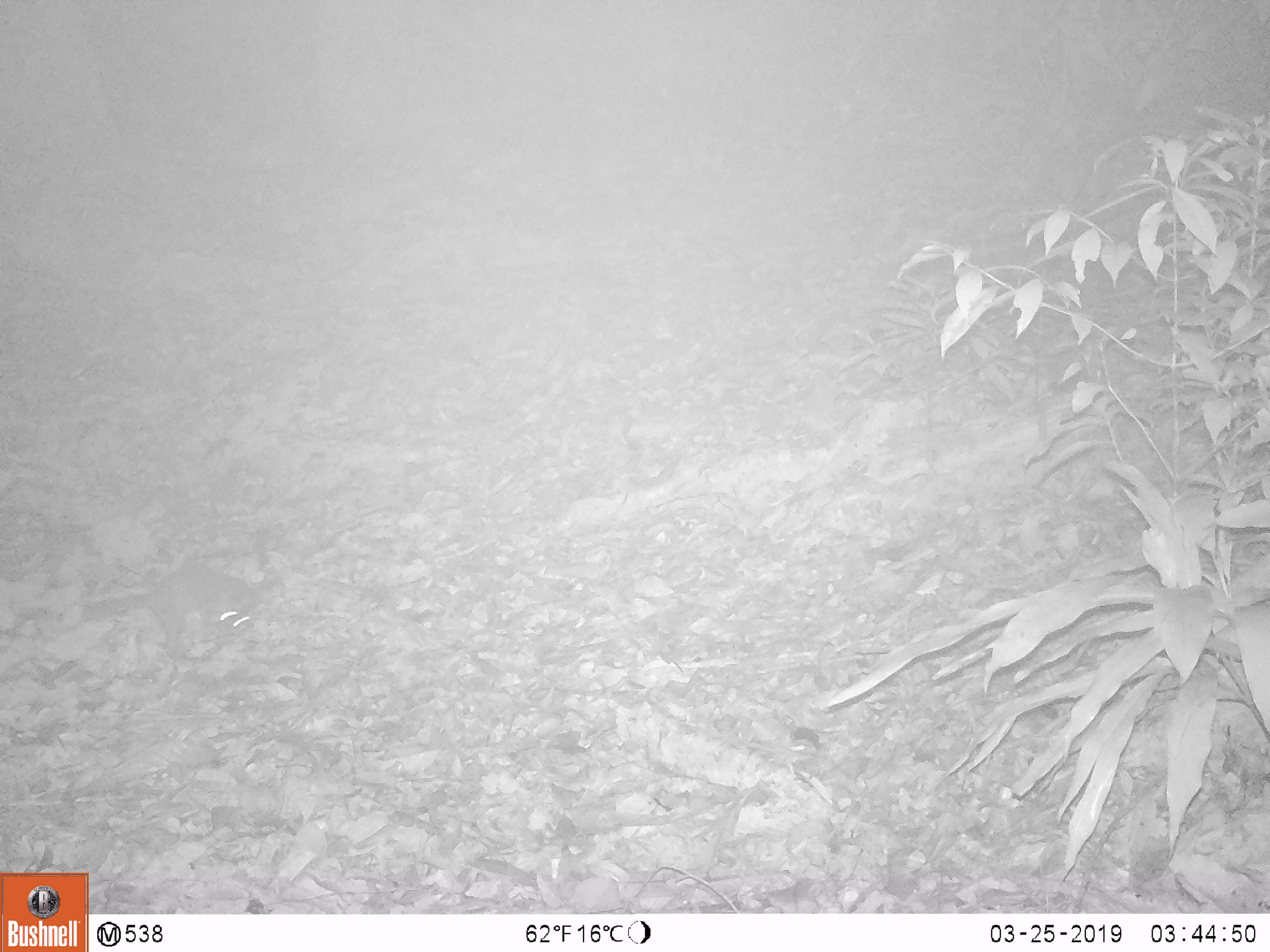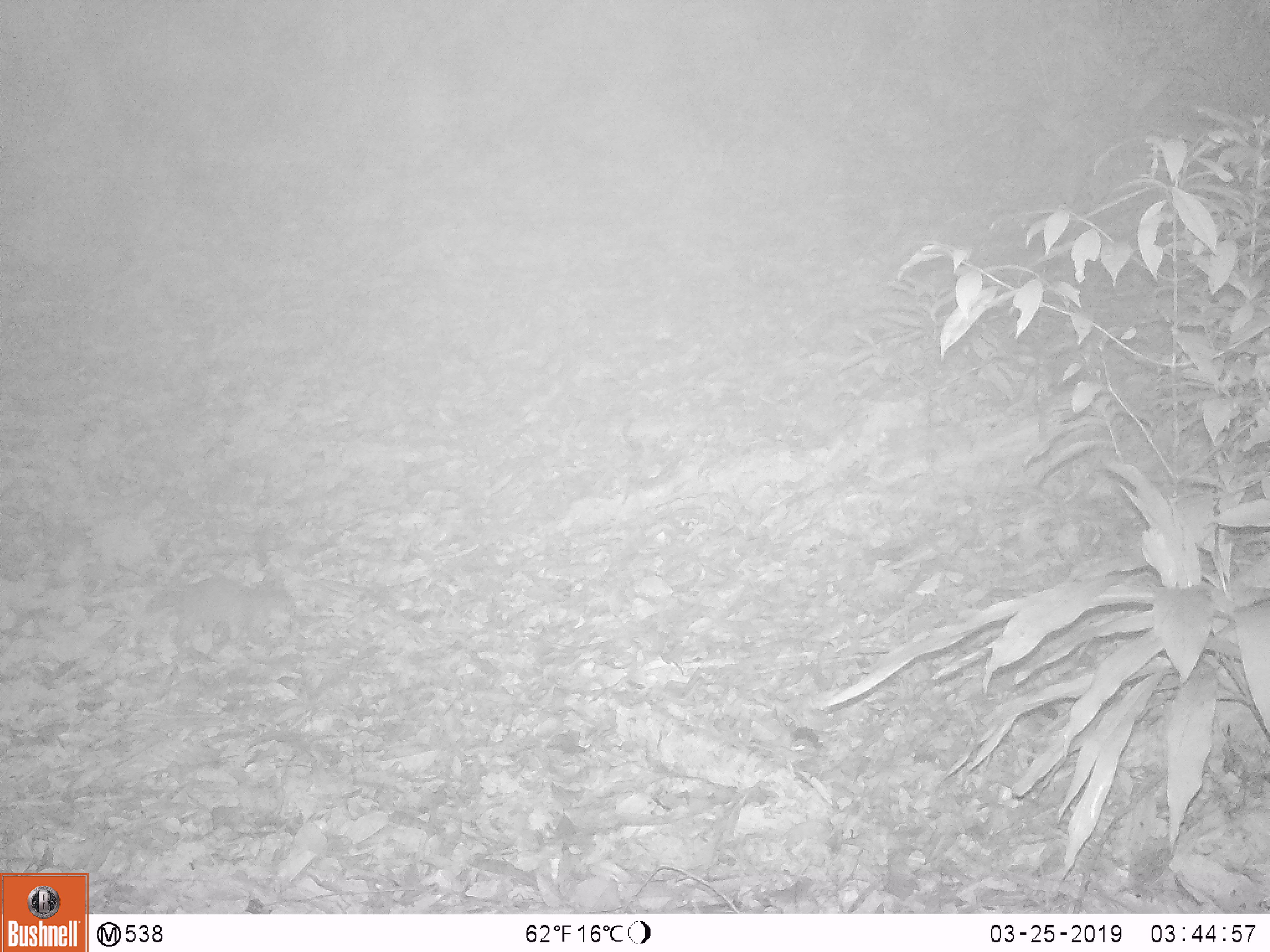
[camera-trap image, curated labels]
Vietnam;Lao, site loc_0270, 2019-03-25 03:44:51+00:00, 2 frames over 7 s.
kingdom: Animalia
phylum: Chordata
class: Mammalia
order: Carnivora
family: Mustelidae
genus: Melogale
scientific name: Melogale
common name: ferret badger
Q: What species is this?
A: Ferret badger (Melogale).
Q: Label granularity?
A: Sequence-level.